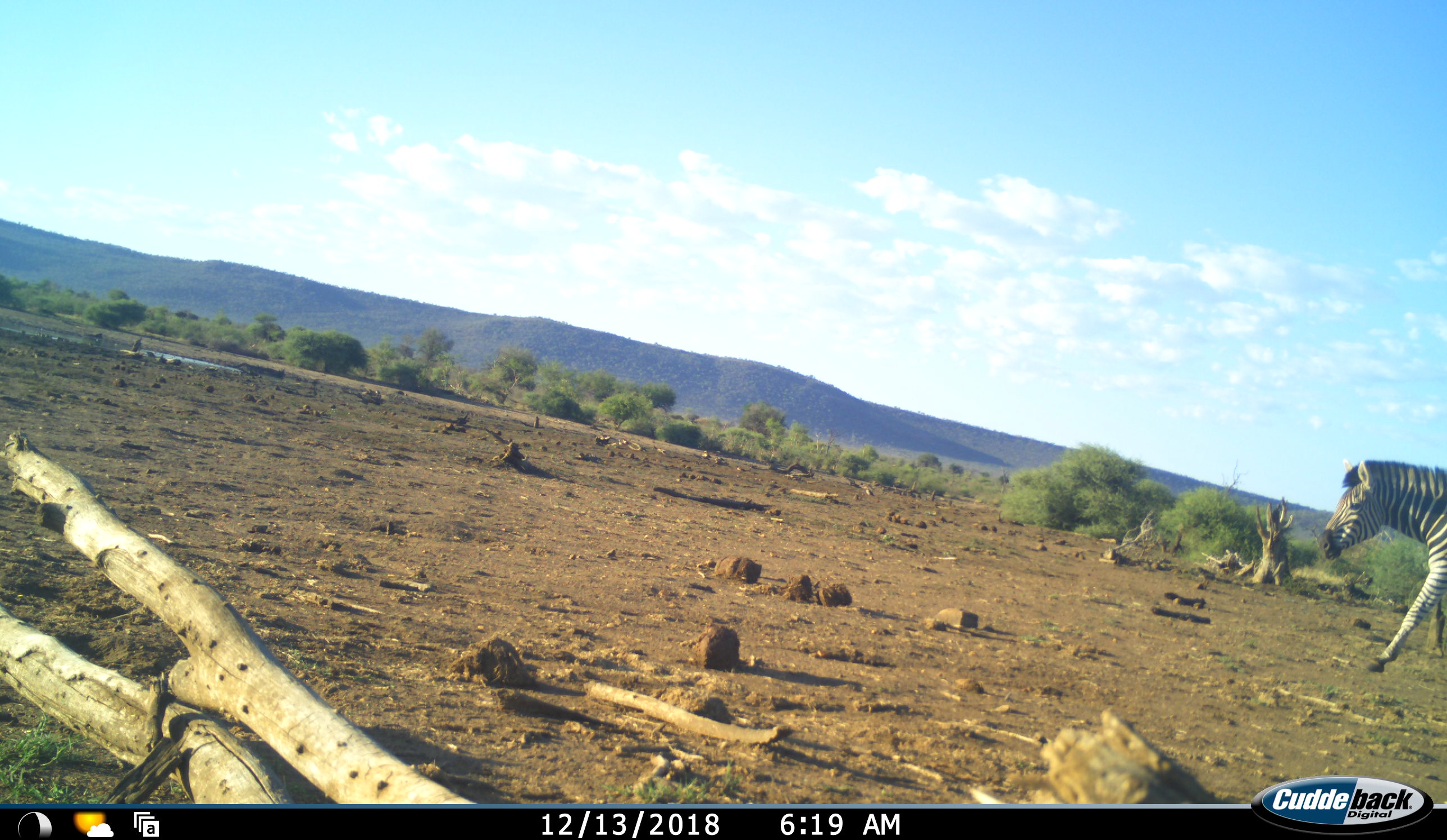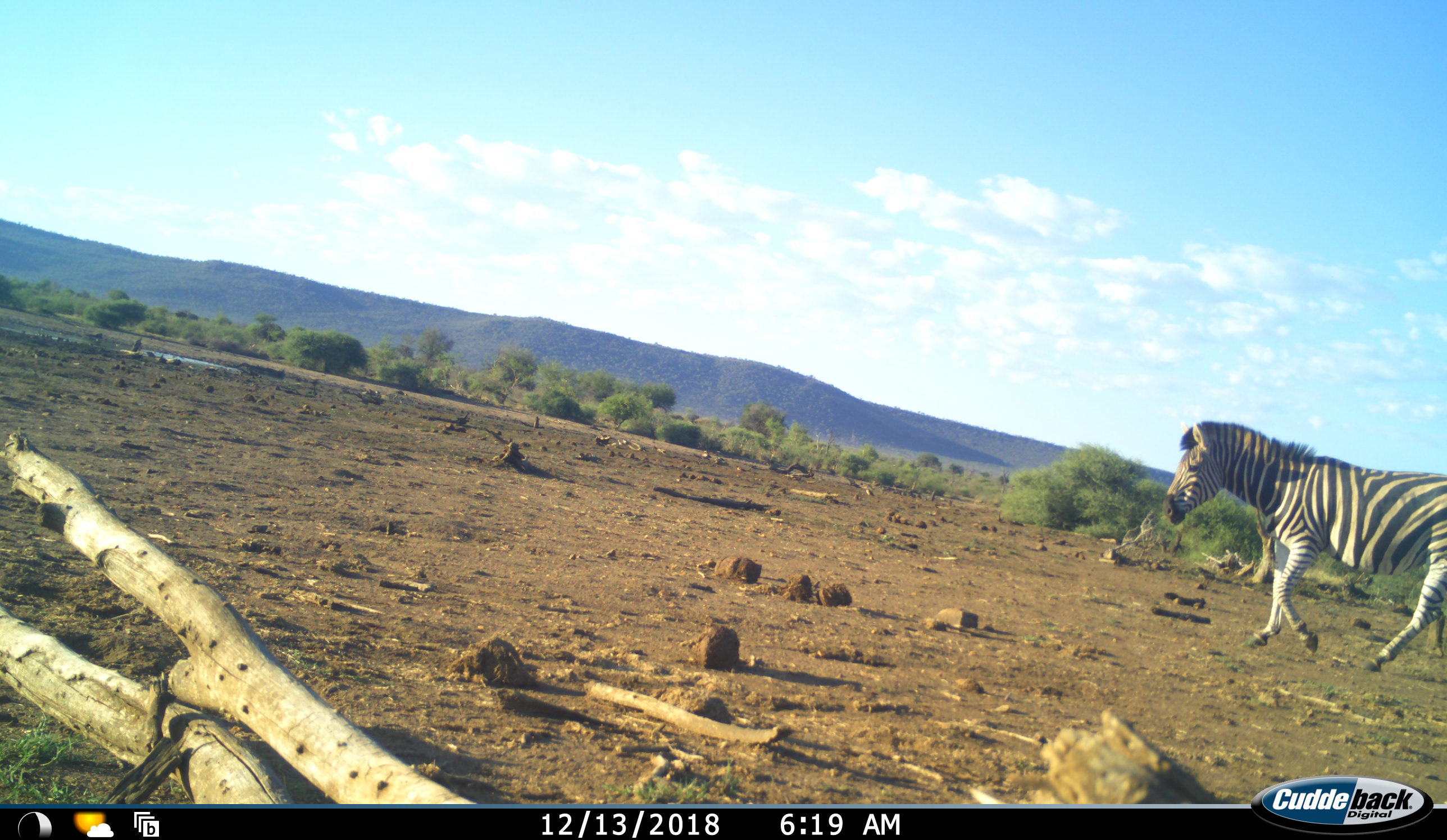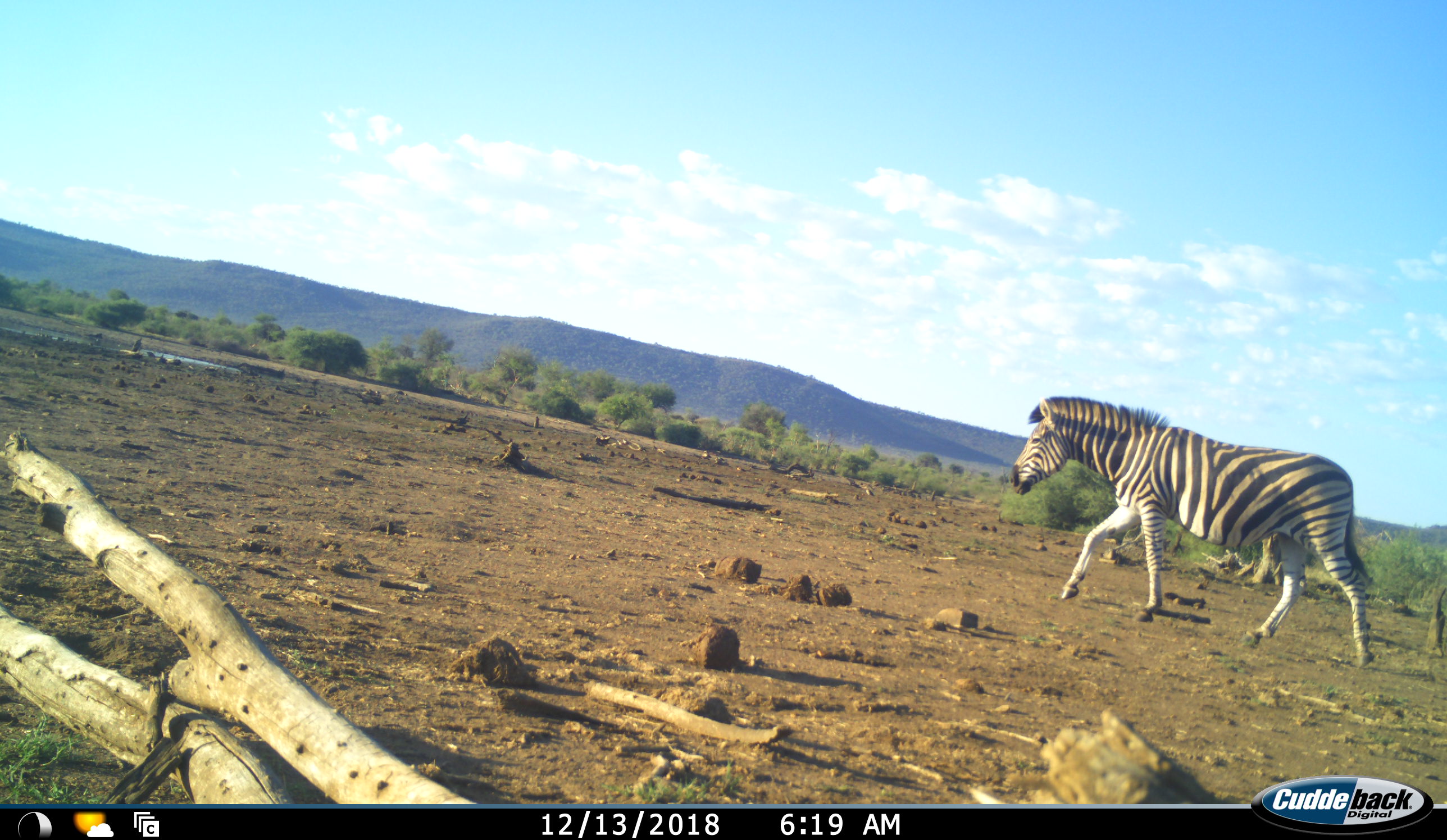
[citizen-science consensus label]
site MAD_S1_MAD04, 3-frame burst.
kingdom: Animalia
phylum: Chordata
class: Mammalia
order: Perissodactyla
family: Equidae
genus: Equus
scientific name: Equus quagga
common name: plains zebra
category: zebraplains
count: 1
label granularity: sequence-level